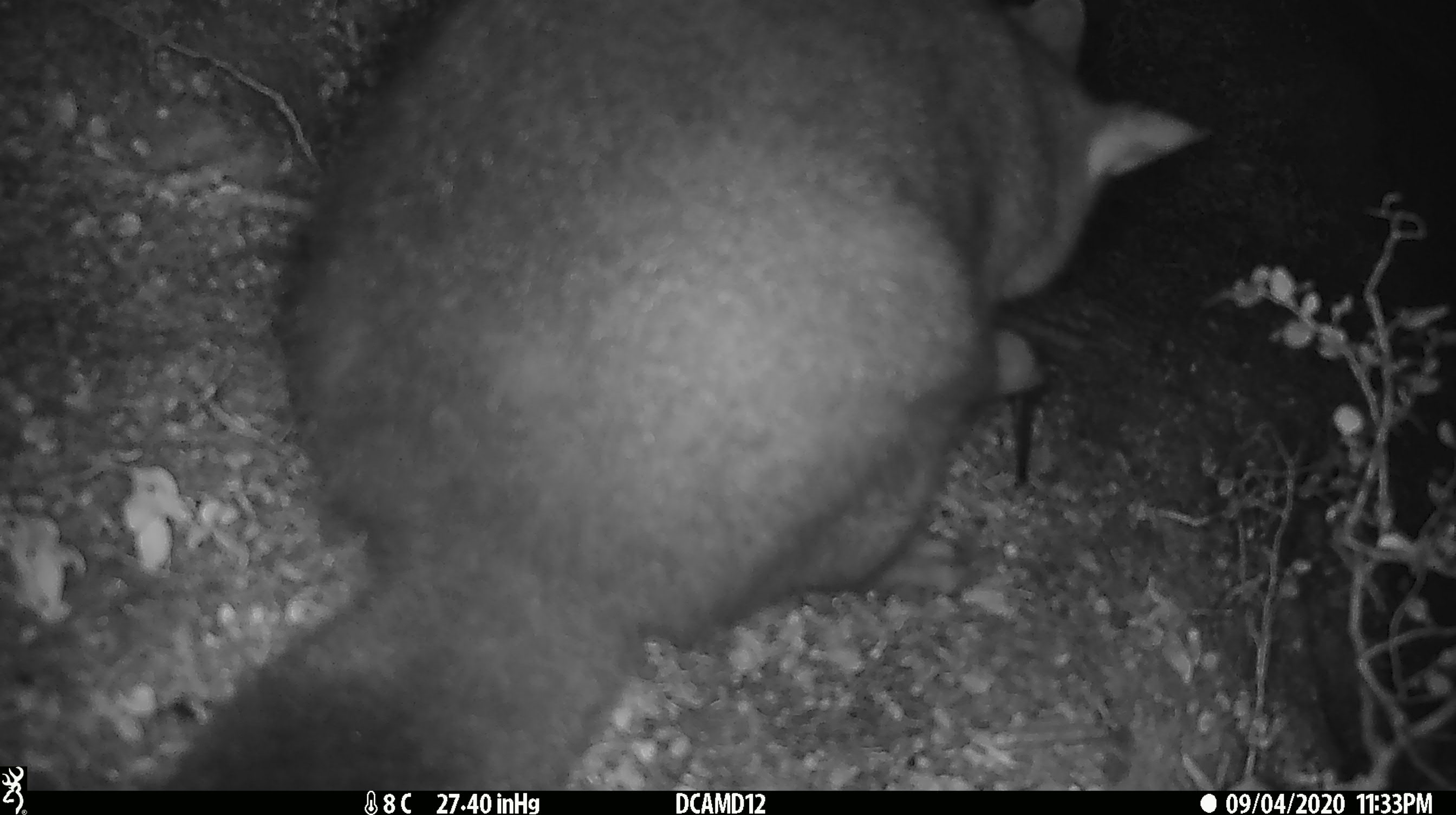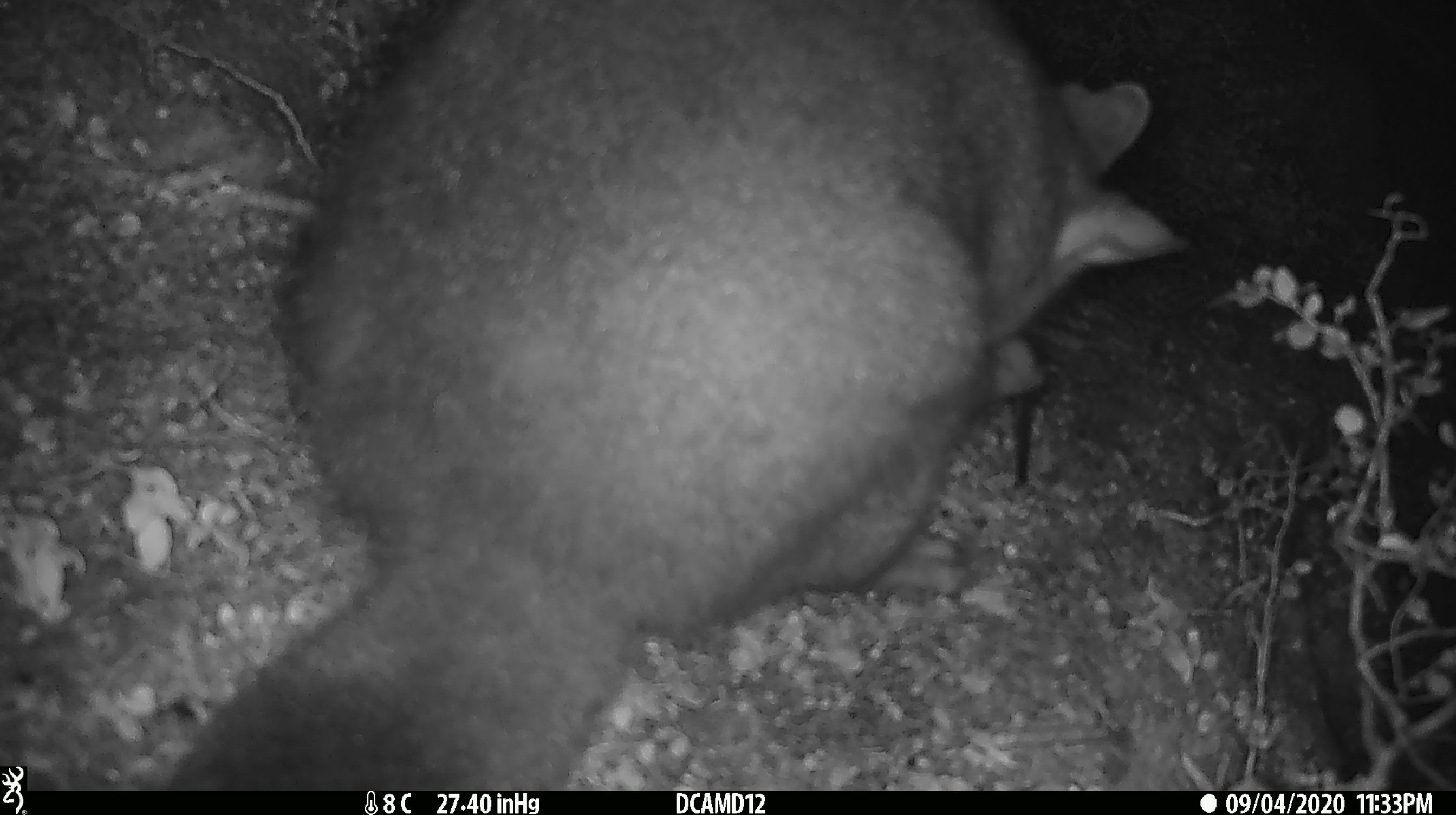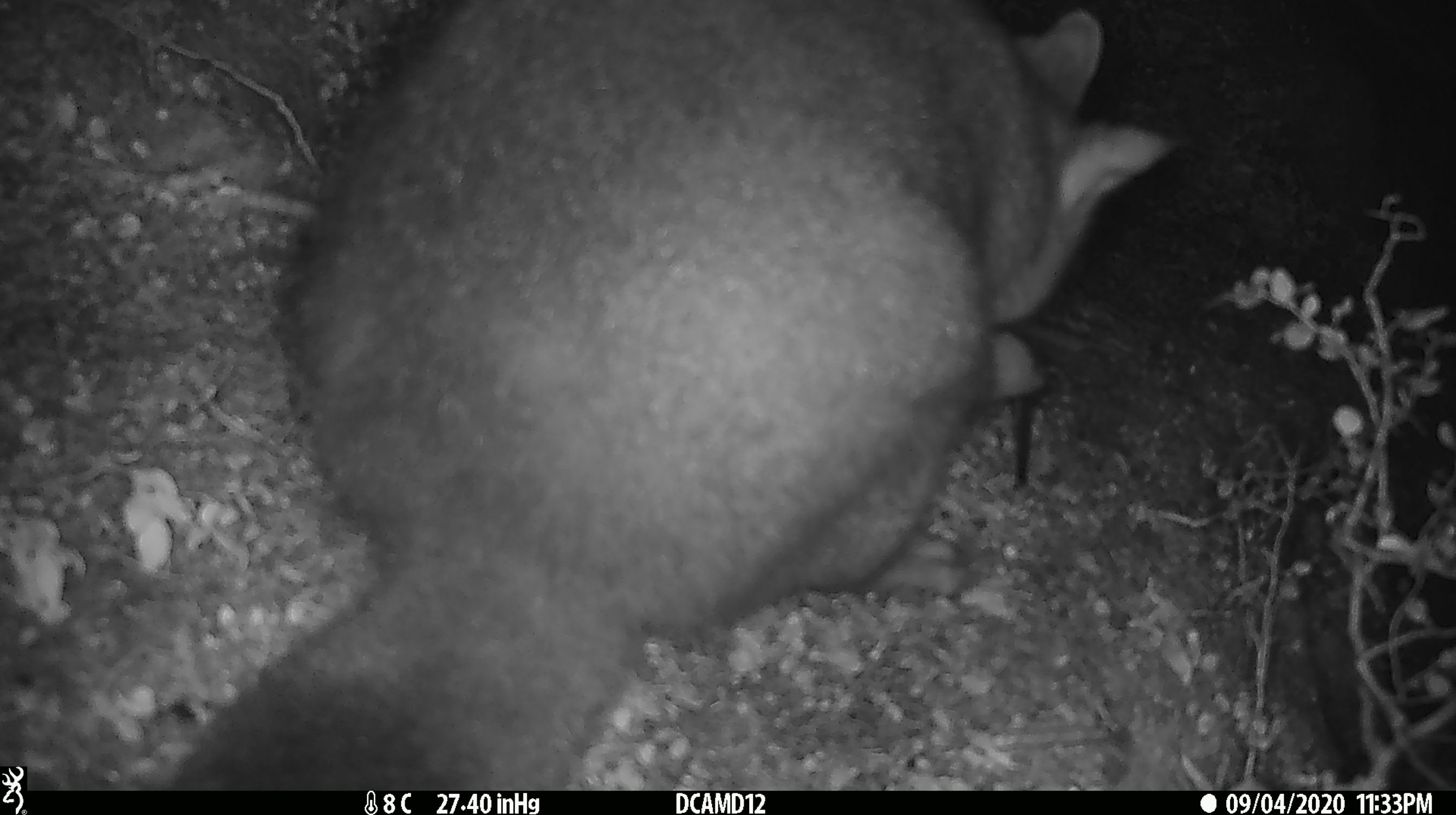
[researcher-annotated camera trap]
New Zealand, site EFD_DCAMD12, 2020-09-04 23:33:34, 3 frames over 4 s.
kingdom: Animalia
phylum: Chordata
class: Mammalia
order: Diprotodontia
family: Phalangeridae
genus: Trichosurus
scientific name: Trichosurus vulpecula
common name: common brushtail possum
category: possum